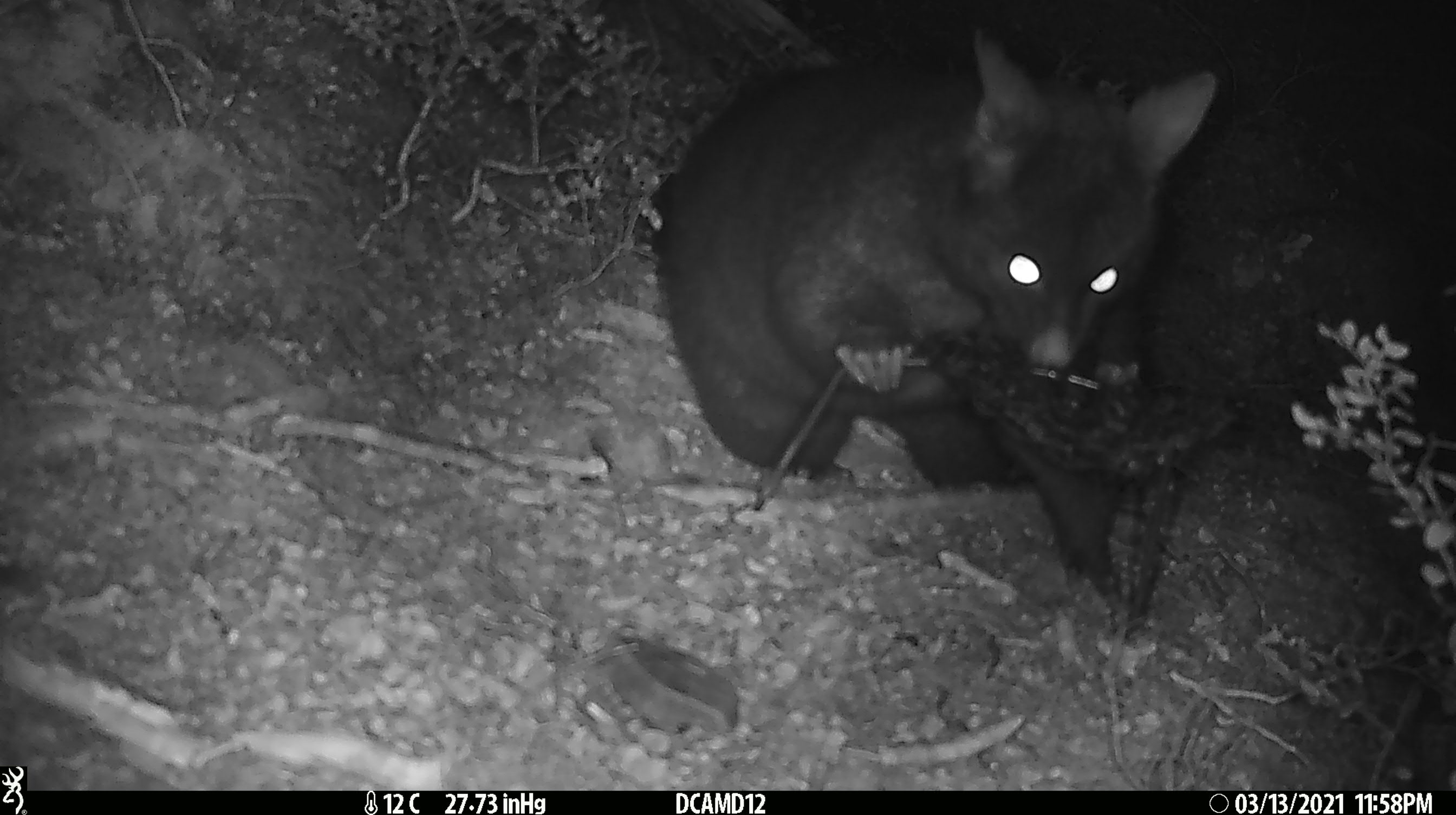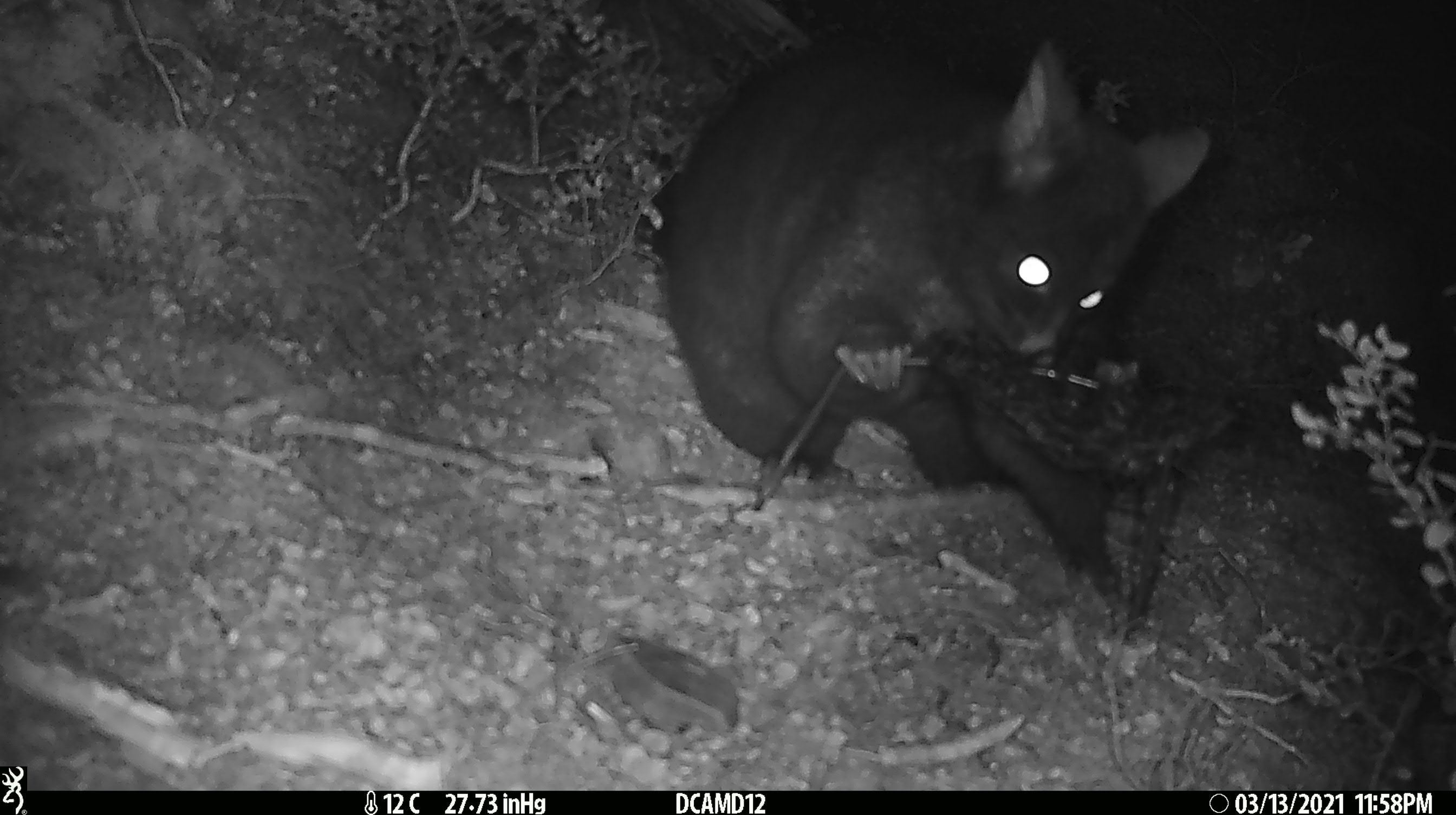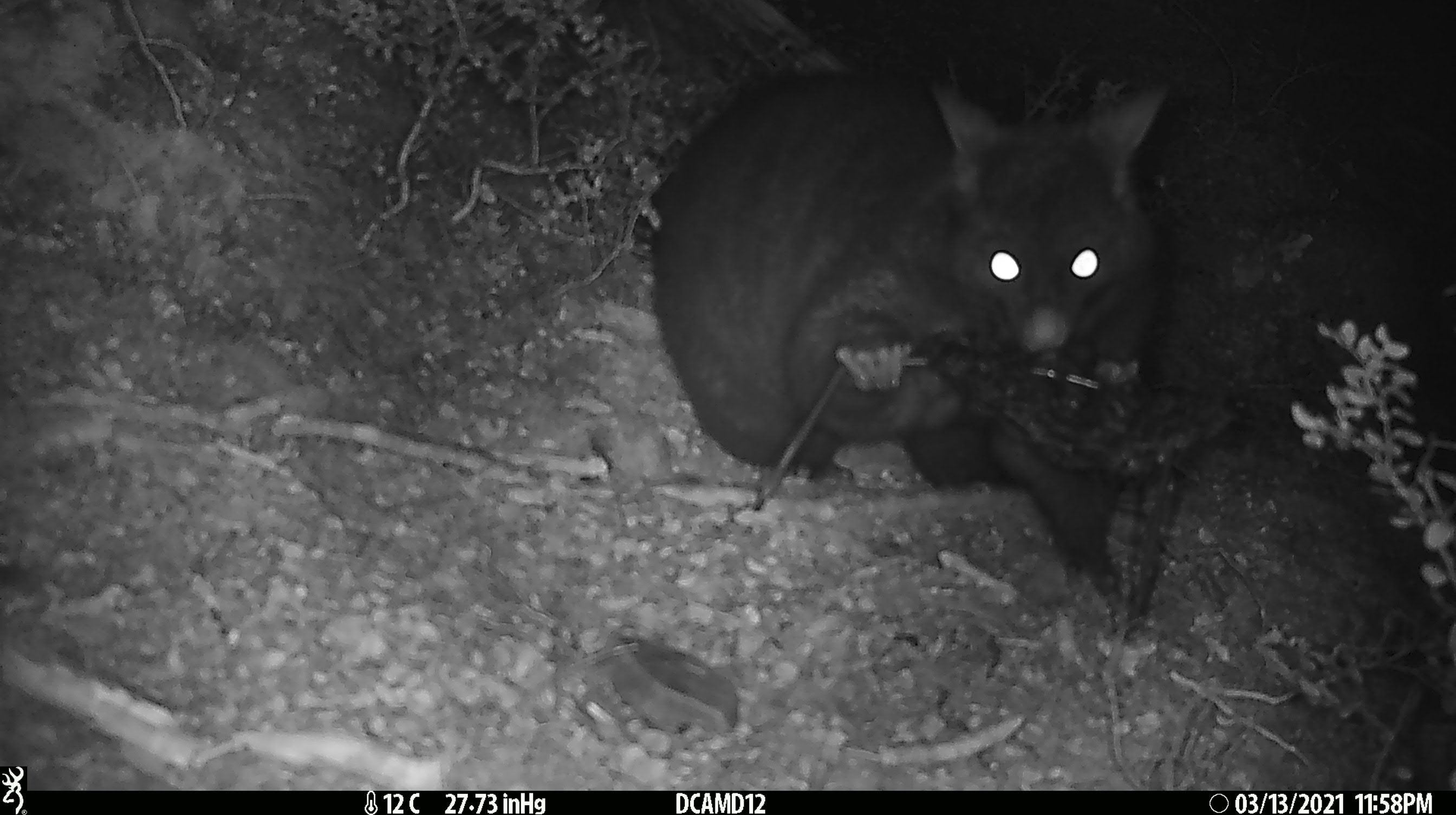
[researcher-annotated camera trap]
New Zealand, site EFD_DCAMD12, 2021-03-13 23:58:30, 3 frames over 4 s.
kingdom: Animalia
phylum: Chordata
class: Mammalia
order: Diprotodontia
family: Phalangeridae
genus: Trichosurus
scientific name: Trichosurus vulpecula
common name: common brushtail possum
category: possum